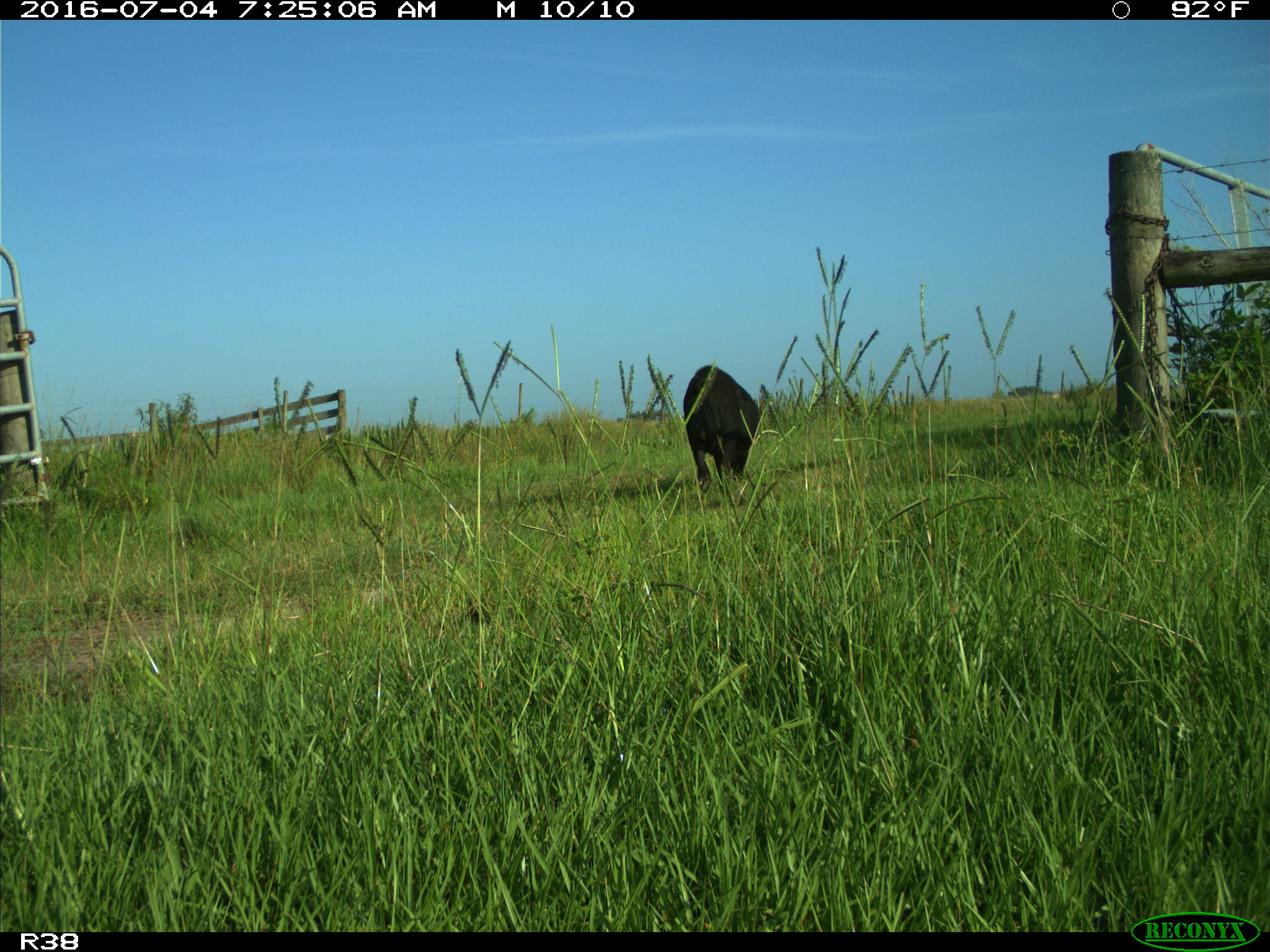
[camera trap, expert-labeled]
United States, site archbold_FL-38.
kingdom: Animalia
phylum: Chordata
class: Mammalia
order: Artiodactyla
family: Suidae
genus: Sus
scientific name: Sus scrofa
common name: wild boar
Sus scrofa (wild boar).